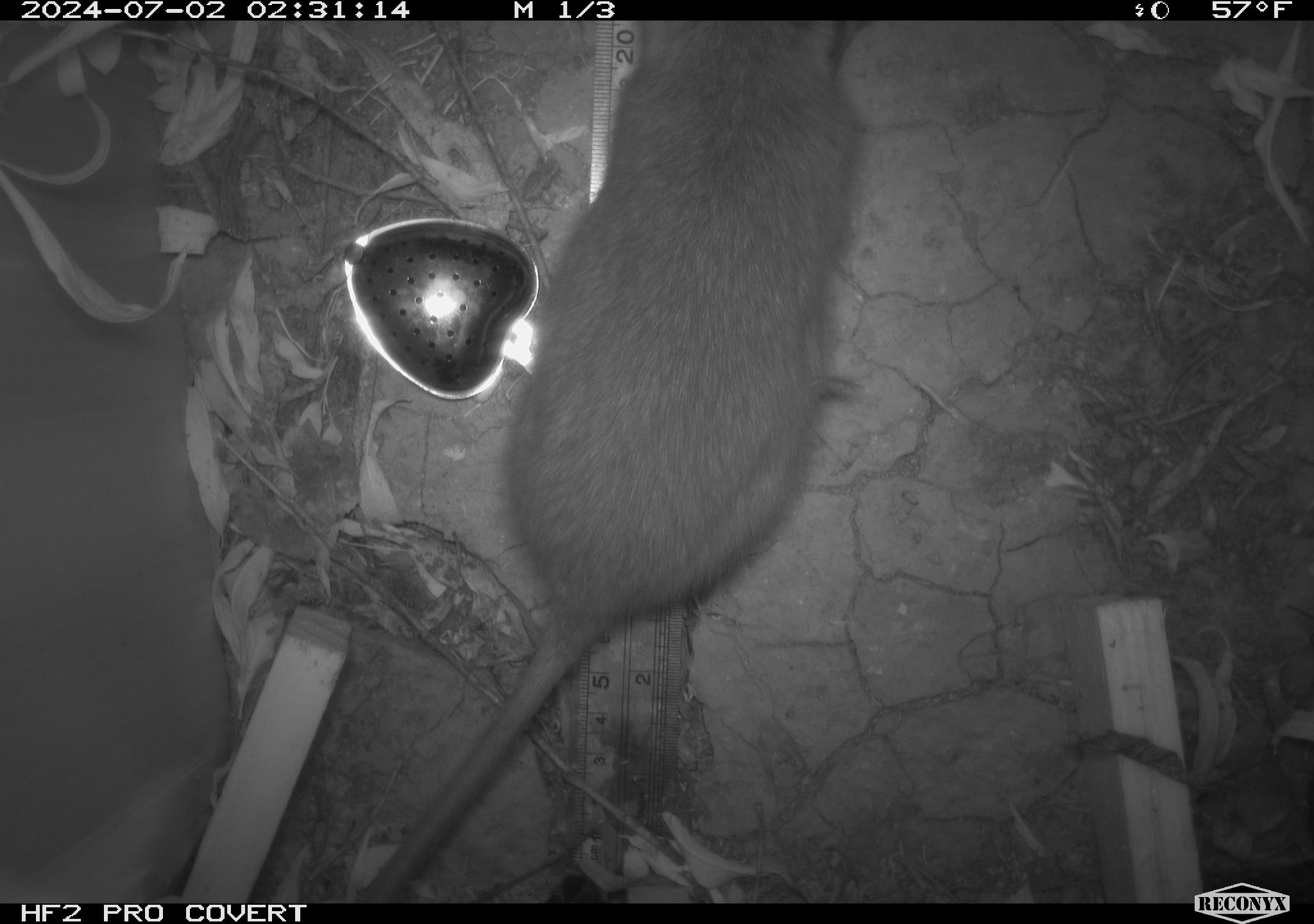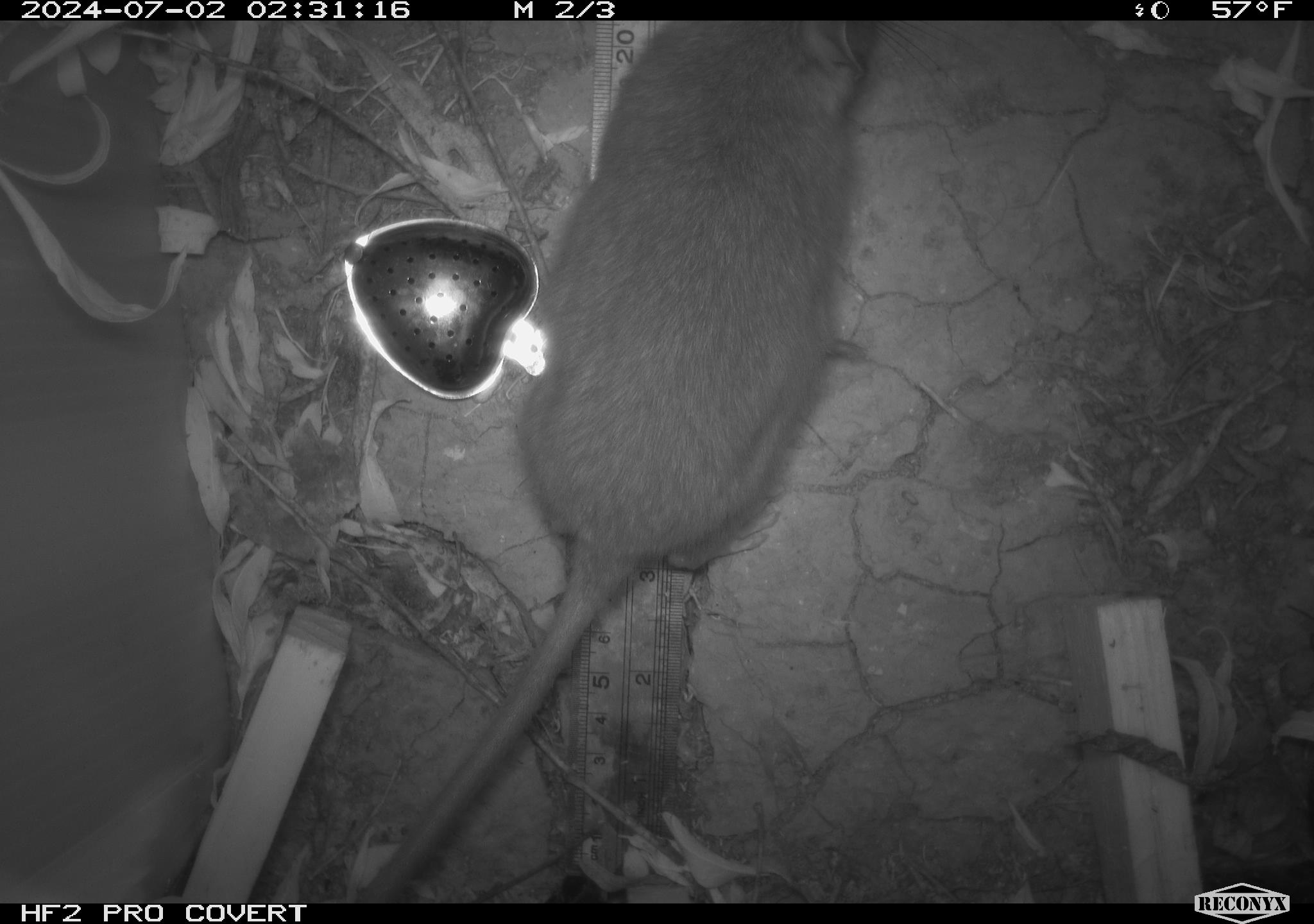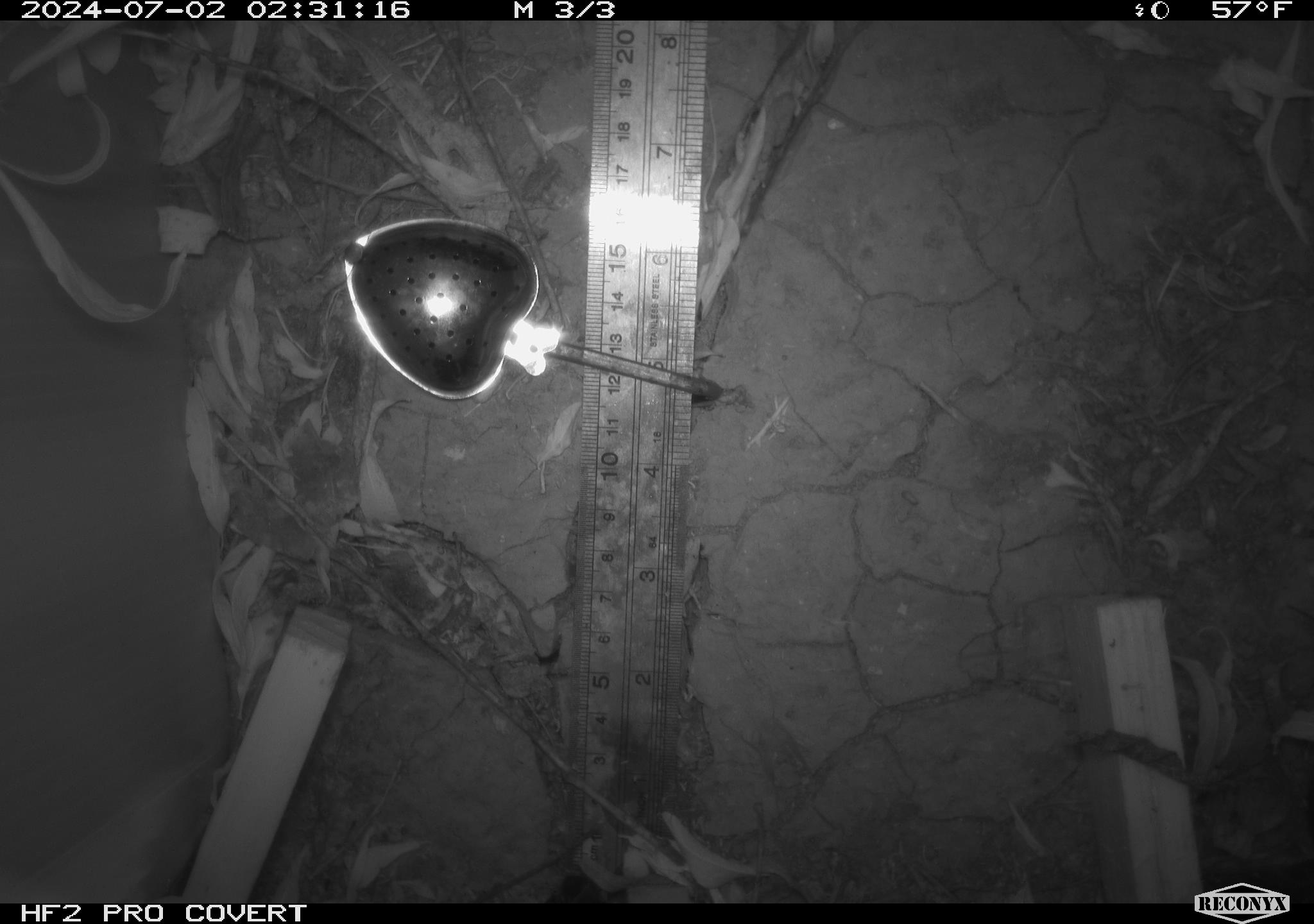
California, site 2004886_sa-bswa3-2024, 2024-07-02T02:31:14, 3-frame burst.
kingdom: Animalia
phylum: Chordata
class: Mammalia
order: Rodentia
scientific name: Rodentia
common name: woodrat or rat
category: woodrat or rat species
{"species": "woodrat or rat species (woodrat or rat) (Rodentia)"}